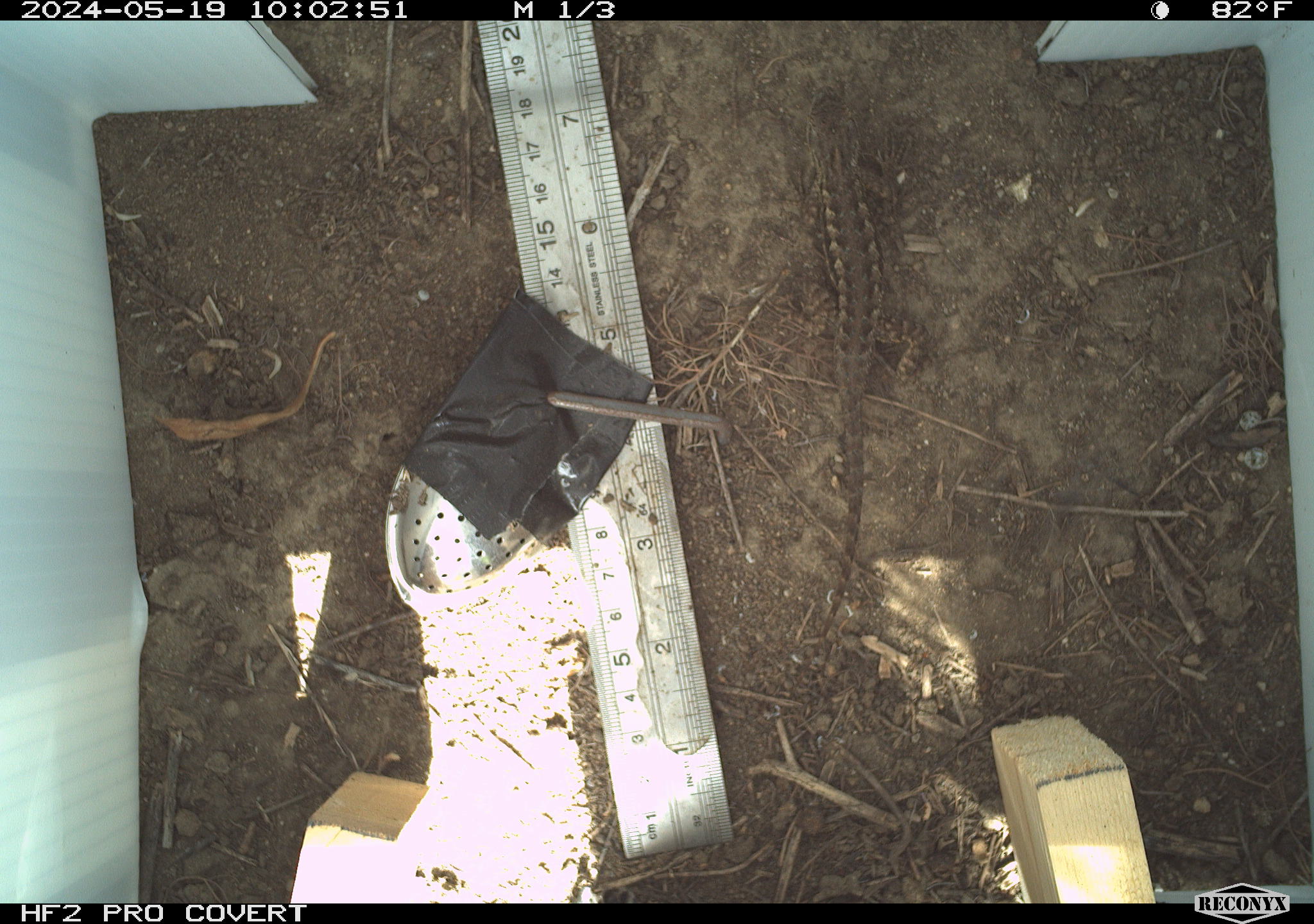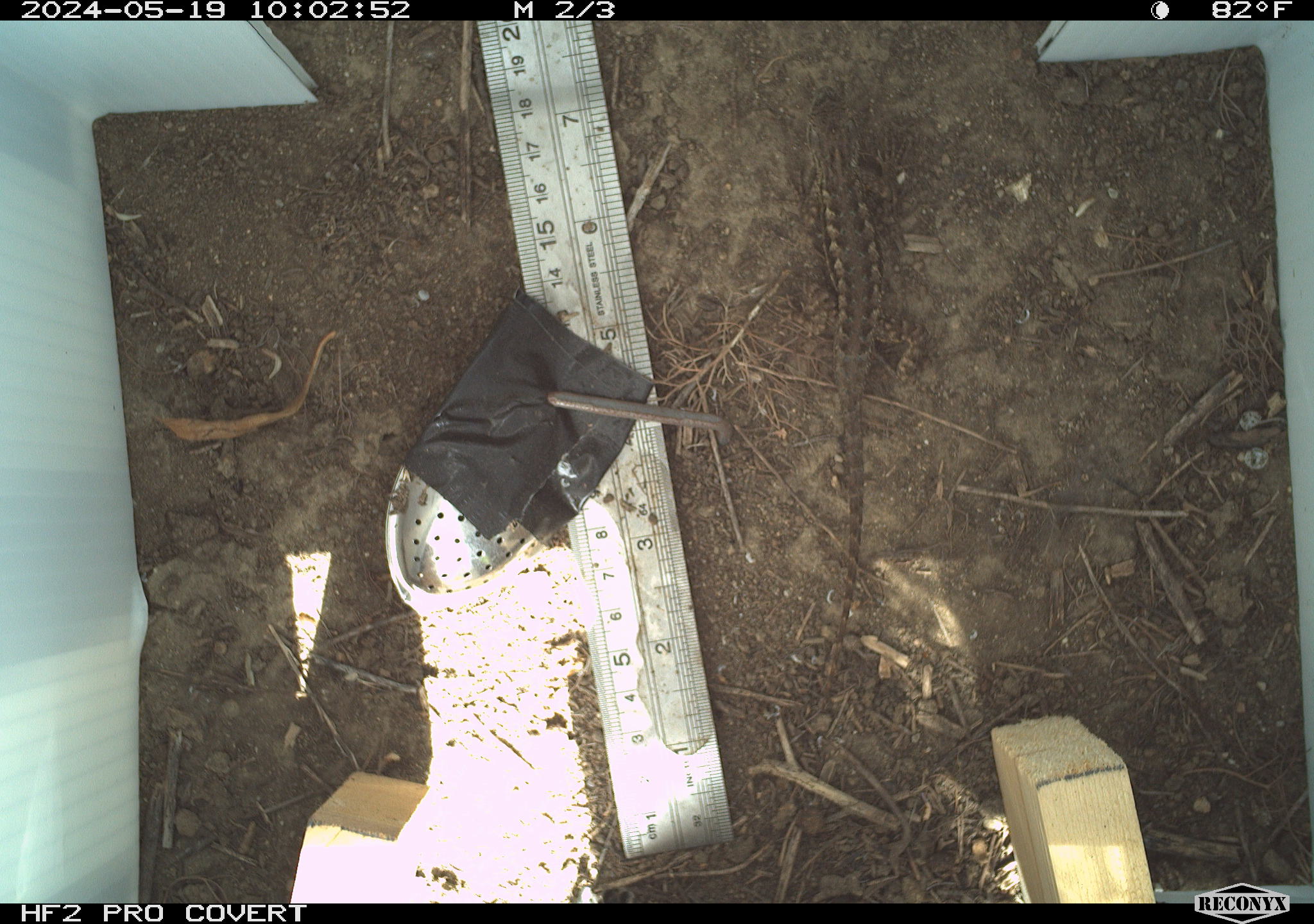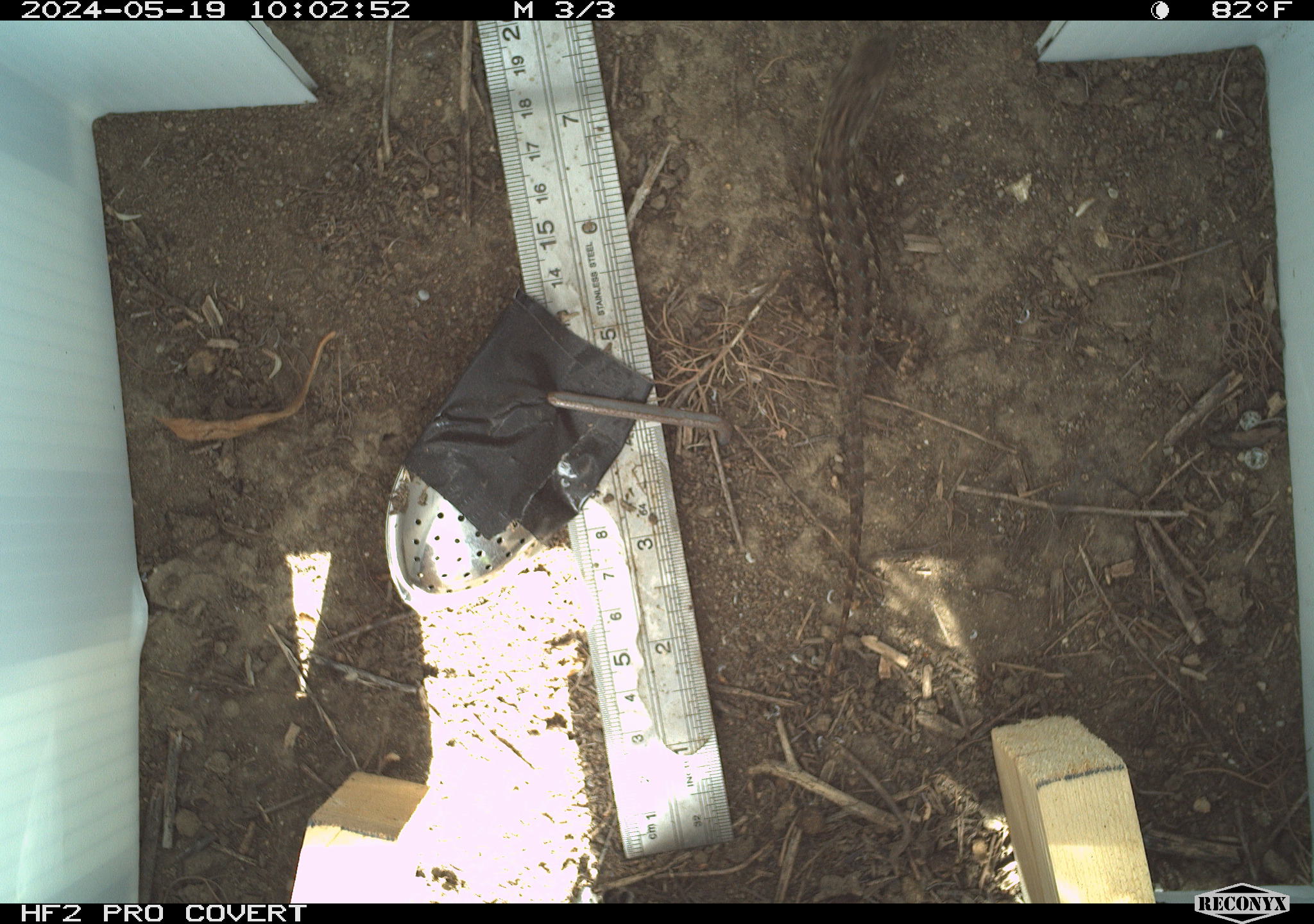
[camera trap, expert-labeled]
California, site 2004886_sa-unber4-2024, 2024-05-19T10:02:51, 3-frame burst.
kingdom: Animalia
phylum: Chordata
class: Reptilia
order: Squamata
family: Phrynosomatidae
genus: Sceloporus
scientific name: Sceloporus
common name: spiny lizards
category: sceloporus species